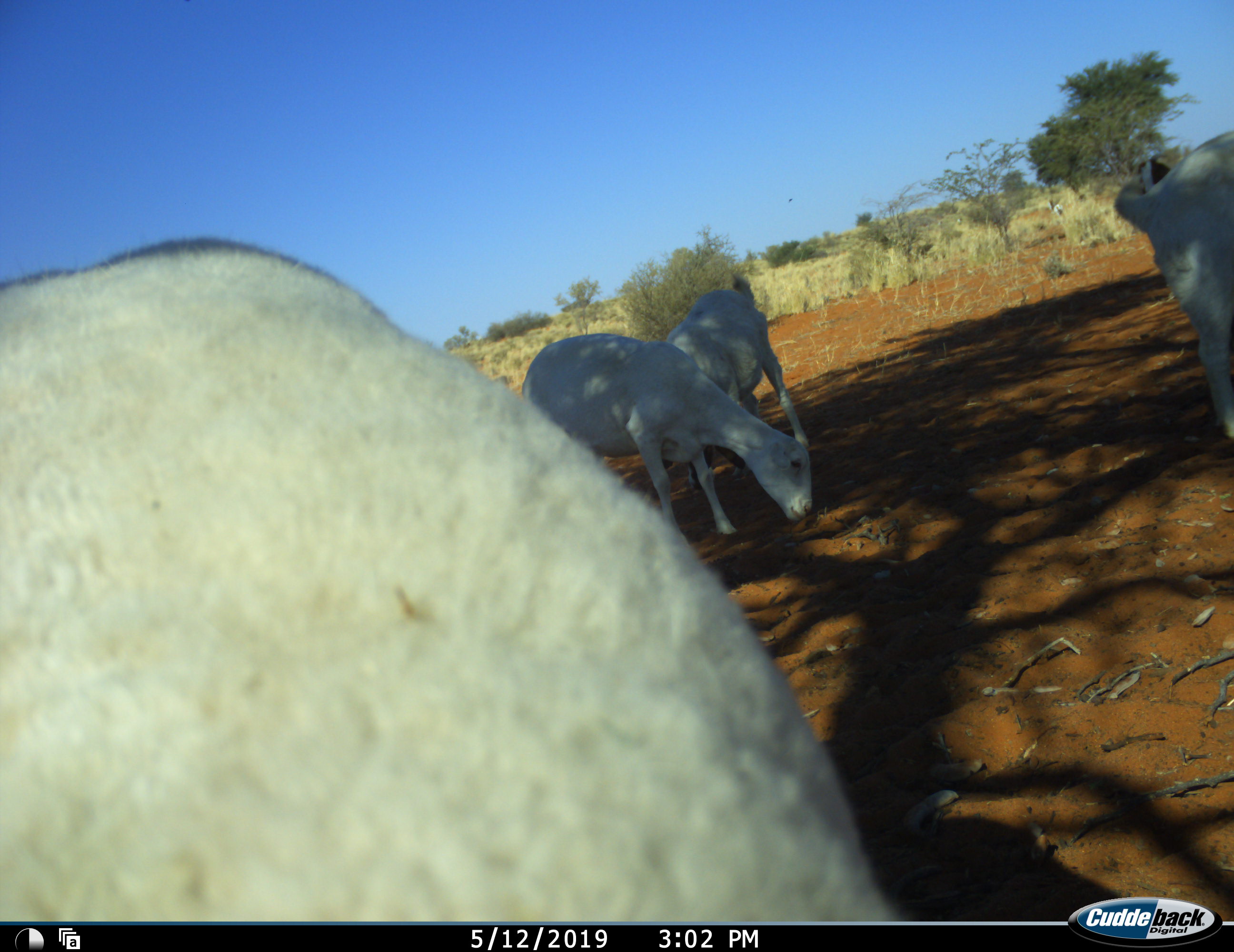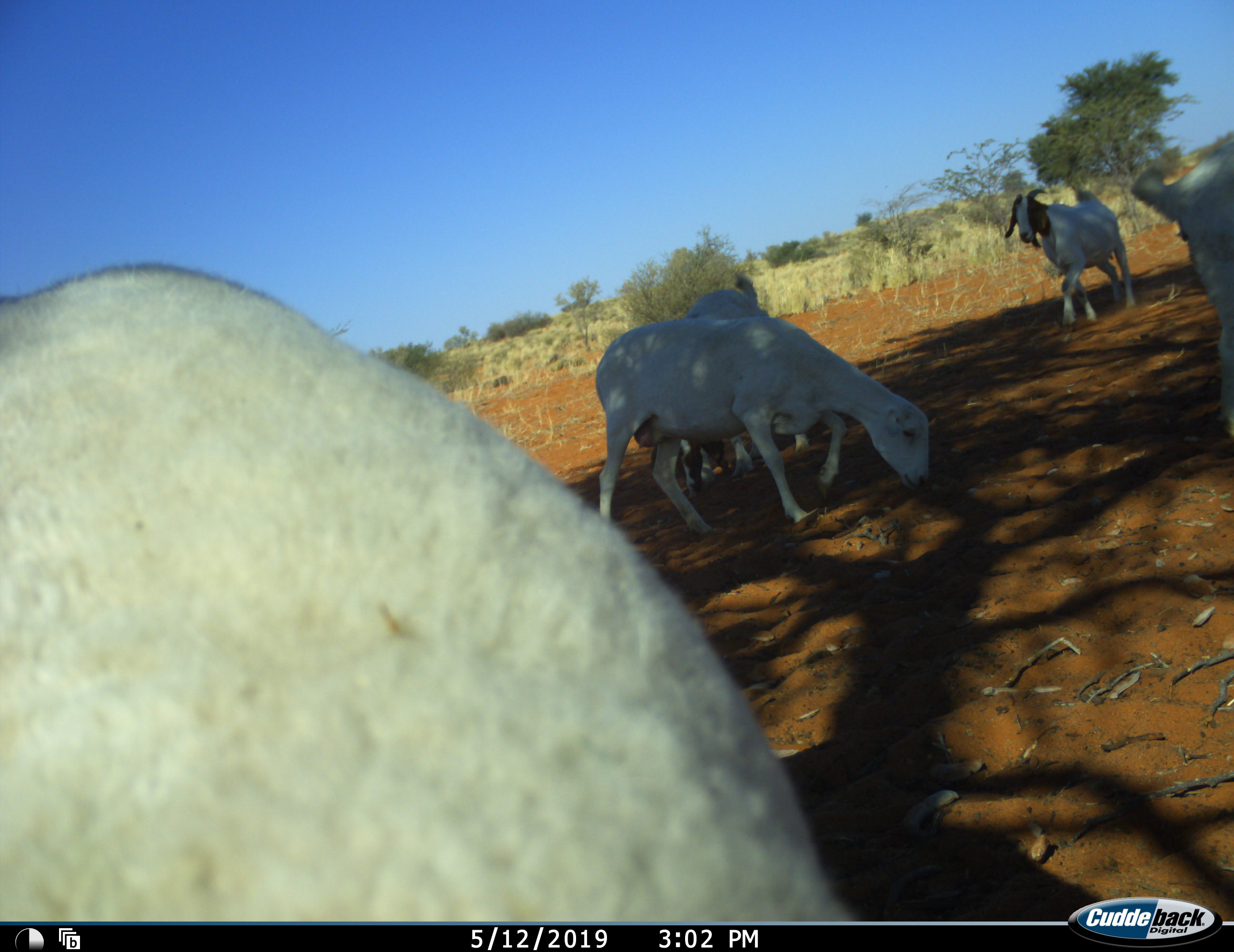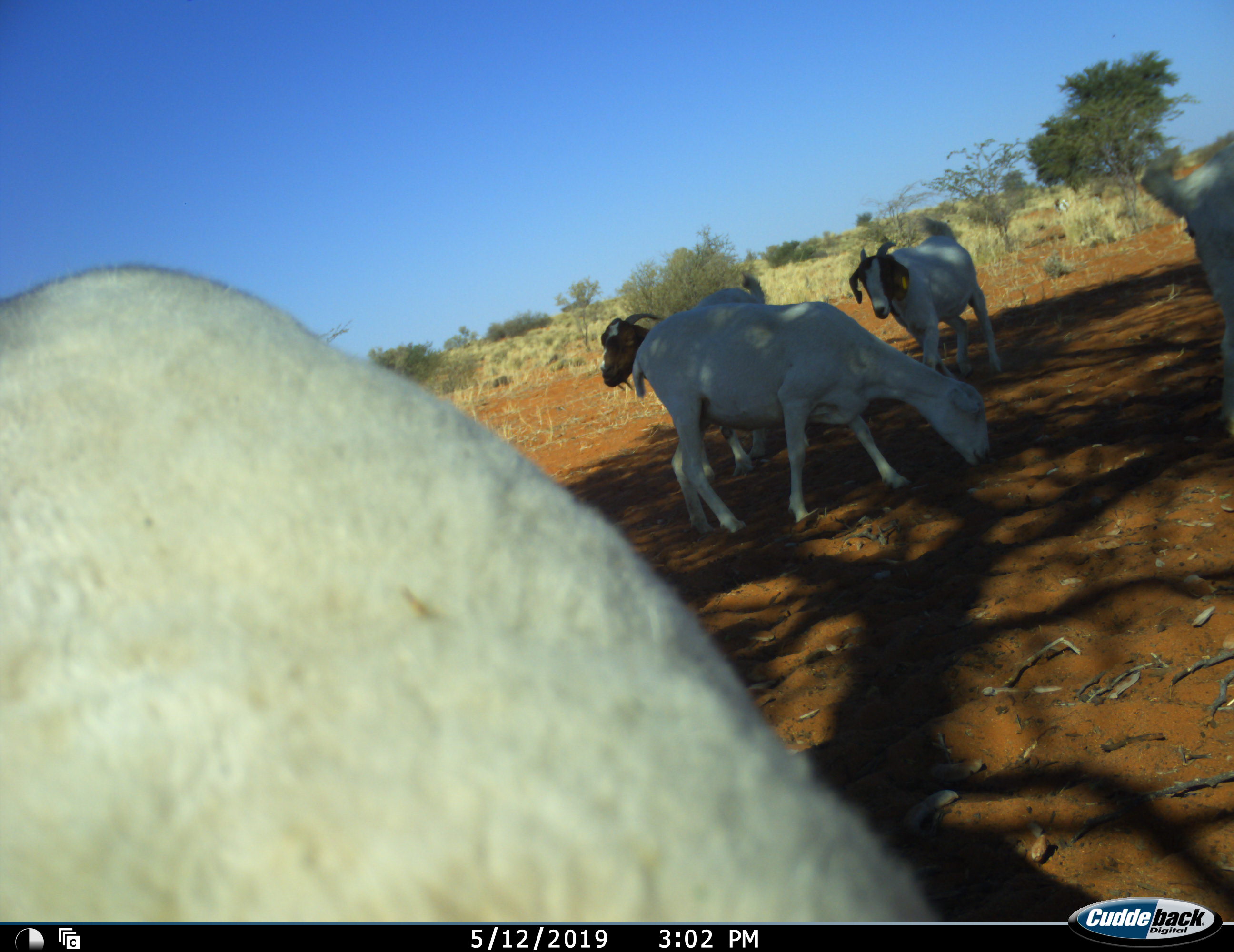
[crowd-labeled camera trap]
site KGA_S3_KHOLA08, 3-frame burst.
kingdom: Animalia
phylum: Chordata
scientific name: Vertebrata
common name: domestic animal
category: domesticanimal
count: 5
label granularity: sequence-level